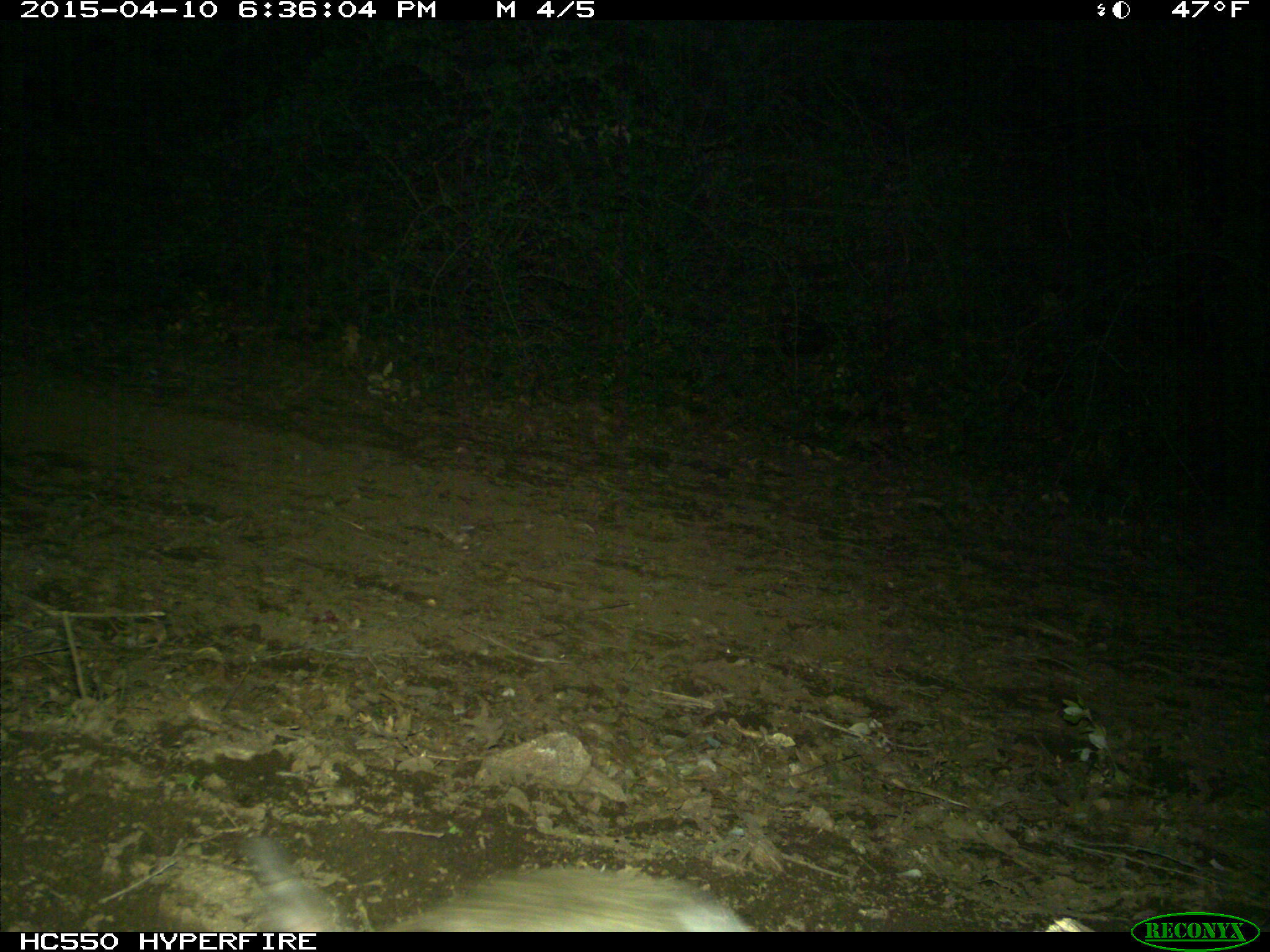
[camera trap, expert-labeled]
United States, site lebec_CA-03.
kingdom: Animalia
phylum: Chordata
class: Mammalia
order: Lagomorpha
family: Leporidae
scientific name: Leporidae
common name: rabbits and hares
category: unidentified rabbit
Unidentified rabbit (rabbits and hares) (Leporidae).